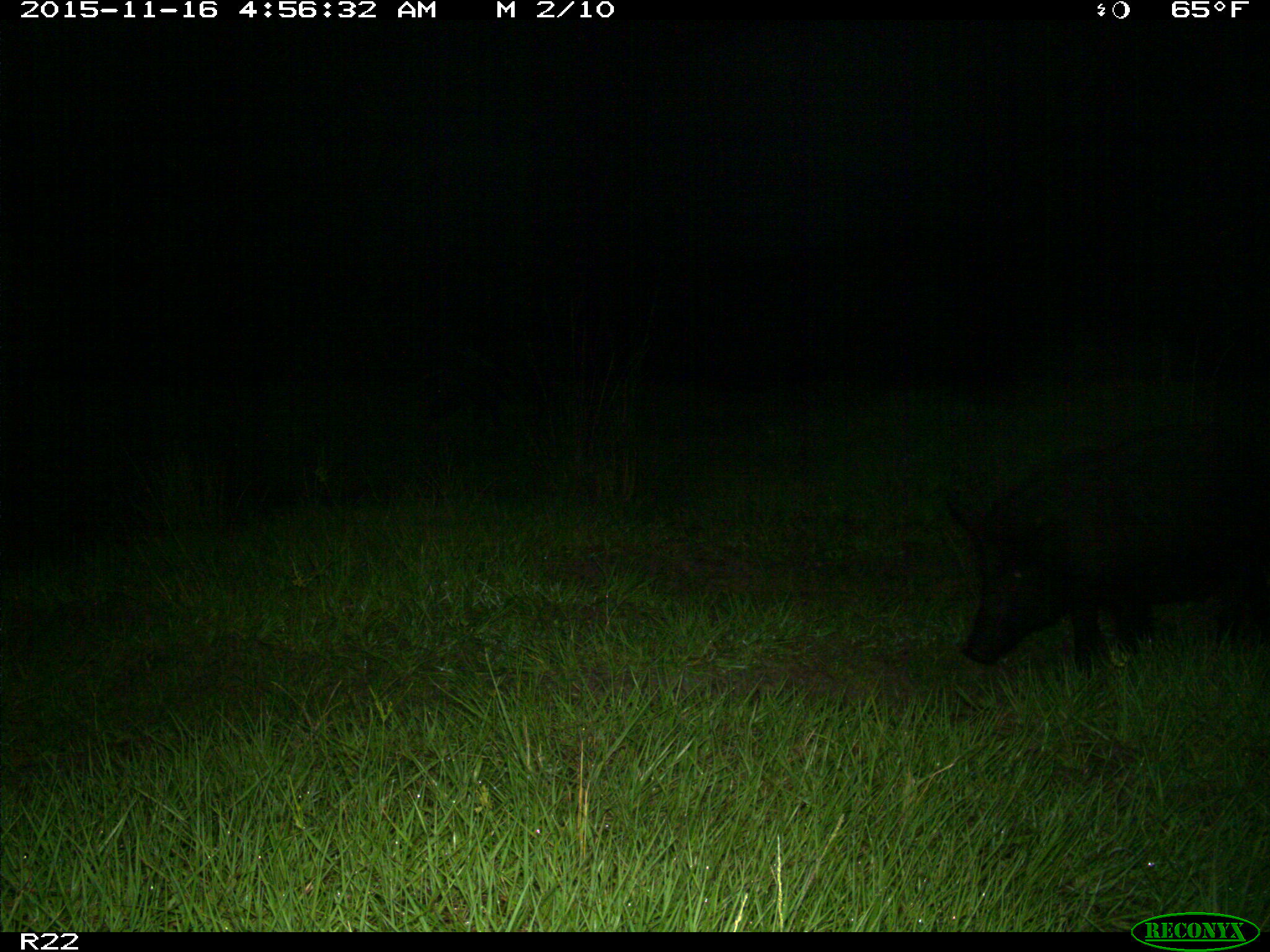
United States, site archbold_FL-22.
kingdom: Animalia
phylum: Chordata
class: Mammalia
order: Artiodactyla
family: Suidae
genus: Sus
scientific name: Sus scrofa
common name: wild boar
Sus scrofa (wild boar).